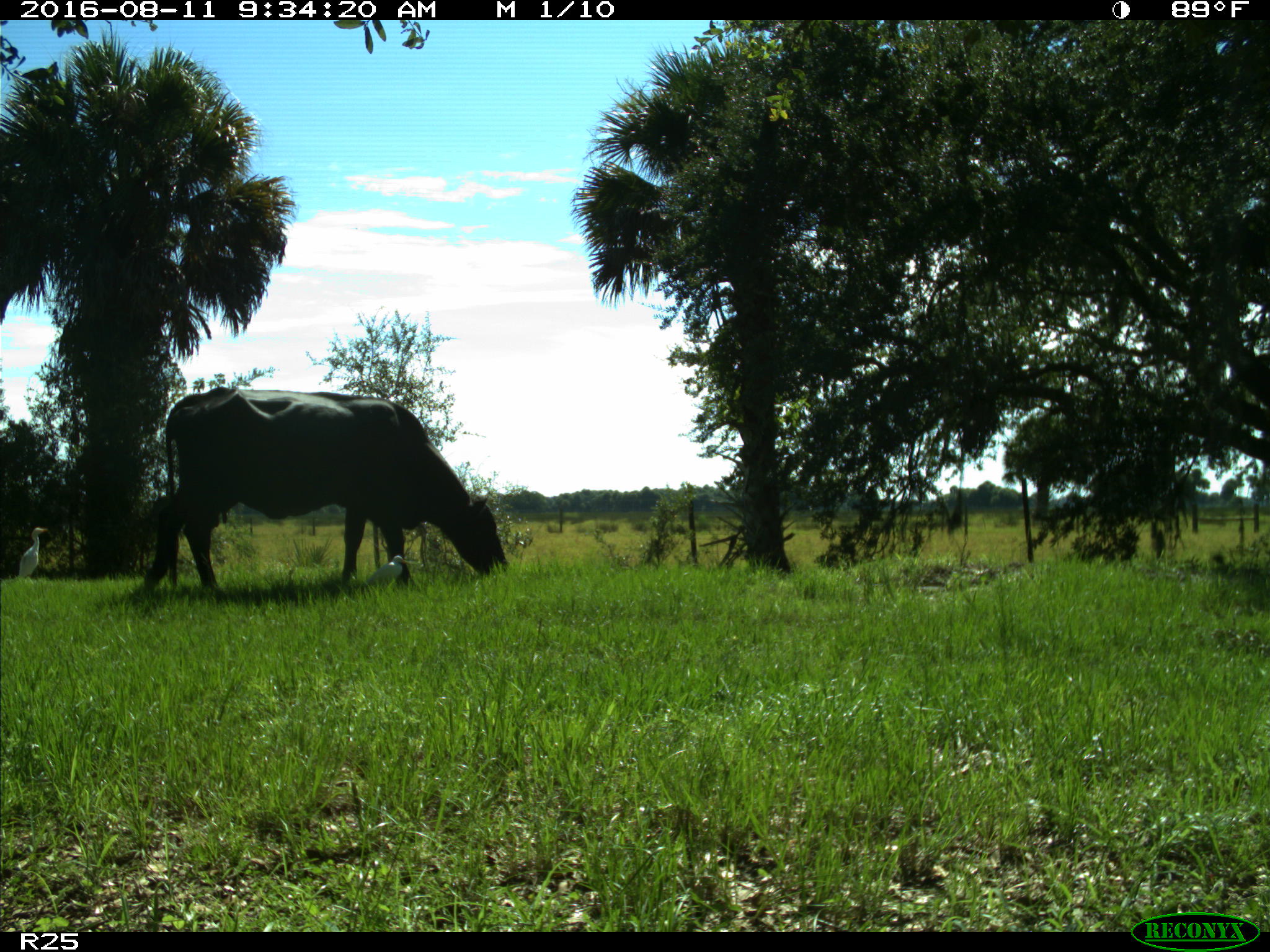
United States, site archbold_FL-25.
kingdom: Animalia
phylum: Chordata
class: Mammalia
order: Artiodactyla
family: Bovidae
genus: Bos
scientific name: Bos taurus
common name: domestic cow